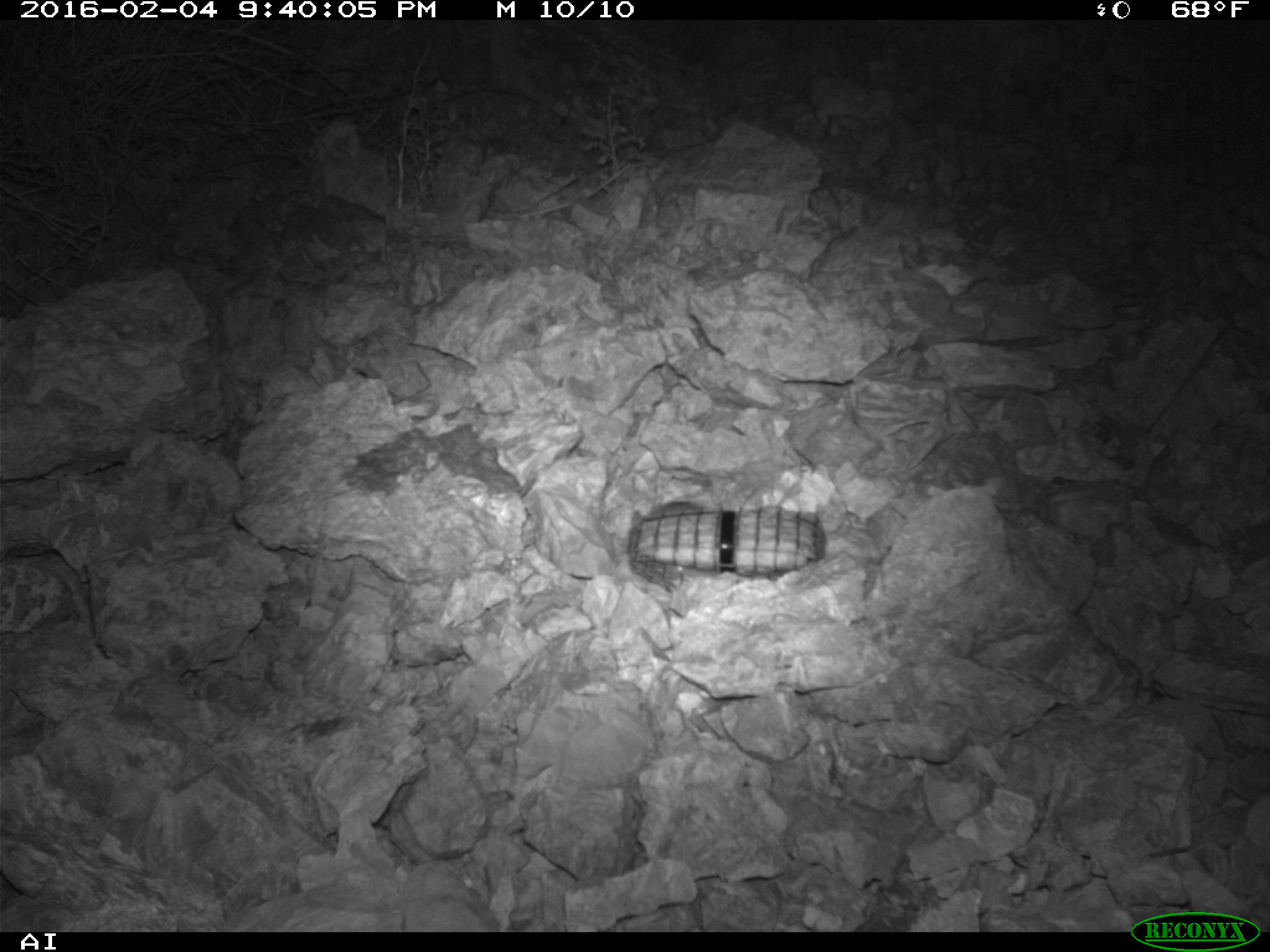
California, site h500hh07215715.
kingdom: Animalia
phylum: Chordata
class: Mammalia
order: Rodentia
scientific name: Rodentia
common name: rodent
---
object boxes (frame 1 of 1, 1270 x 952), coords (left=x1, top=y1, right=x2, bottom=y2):
rodent: (left=629, top=500, right=704, bottom=527)